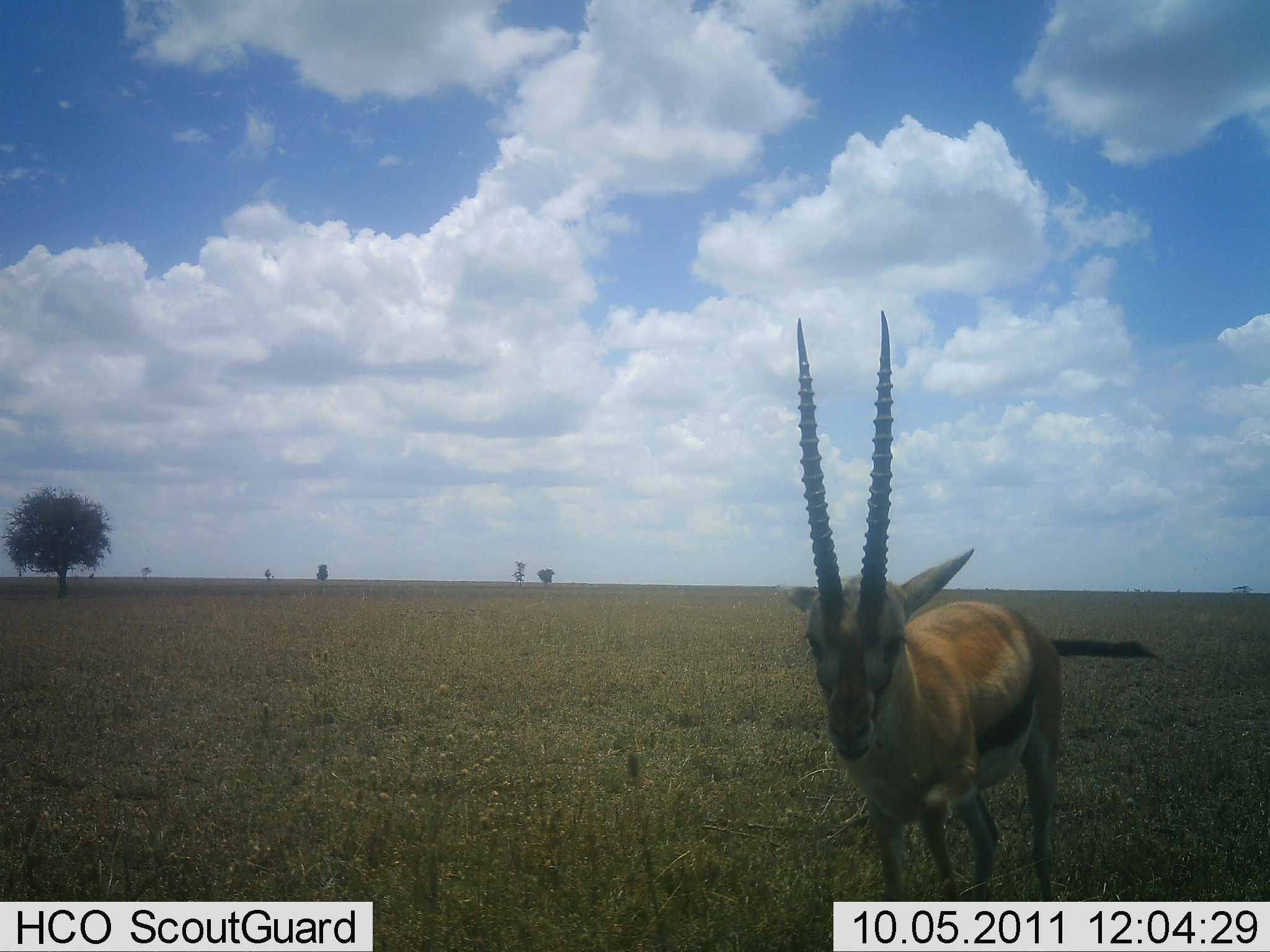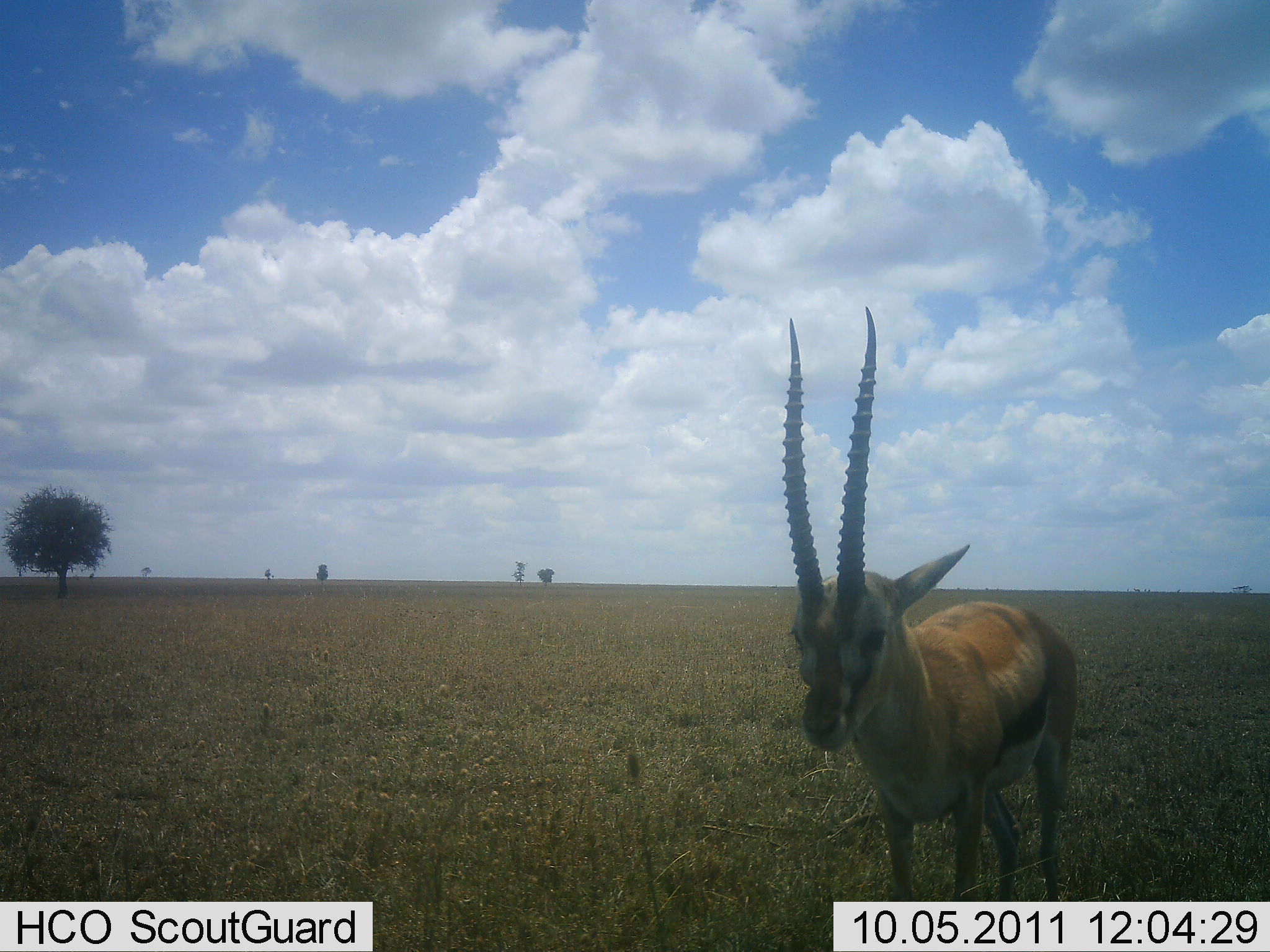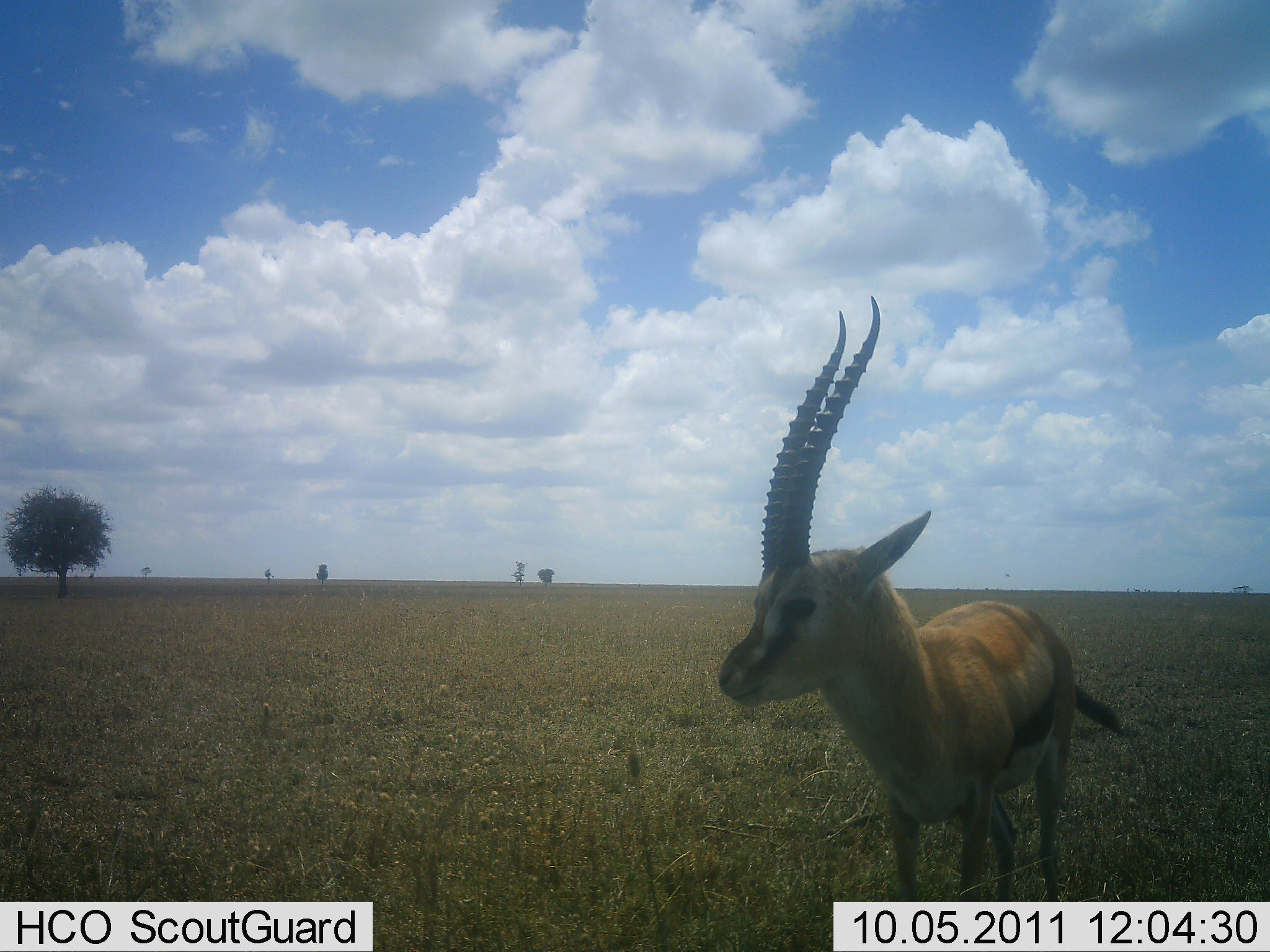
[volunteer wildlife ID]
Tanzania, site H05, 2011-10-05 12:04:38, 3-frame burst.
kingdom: Animalia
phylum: Chordata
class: Mammalia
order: Artiodactyla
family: Bovidae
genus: Eudorcas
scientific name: Eudorcas thomsonii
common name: thomson's gazelle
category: gazellethomsons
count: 1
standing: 100%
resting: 0%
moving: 0%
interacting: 0%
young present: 0%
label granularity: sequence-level